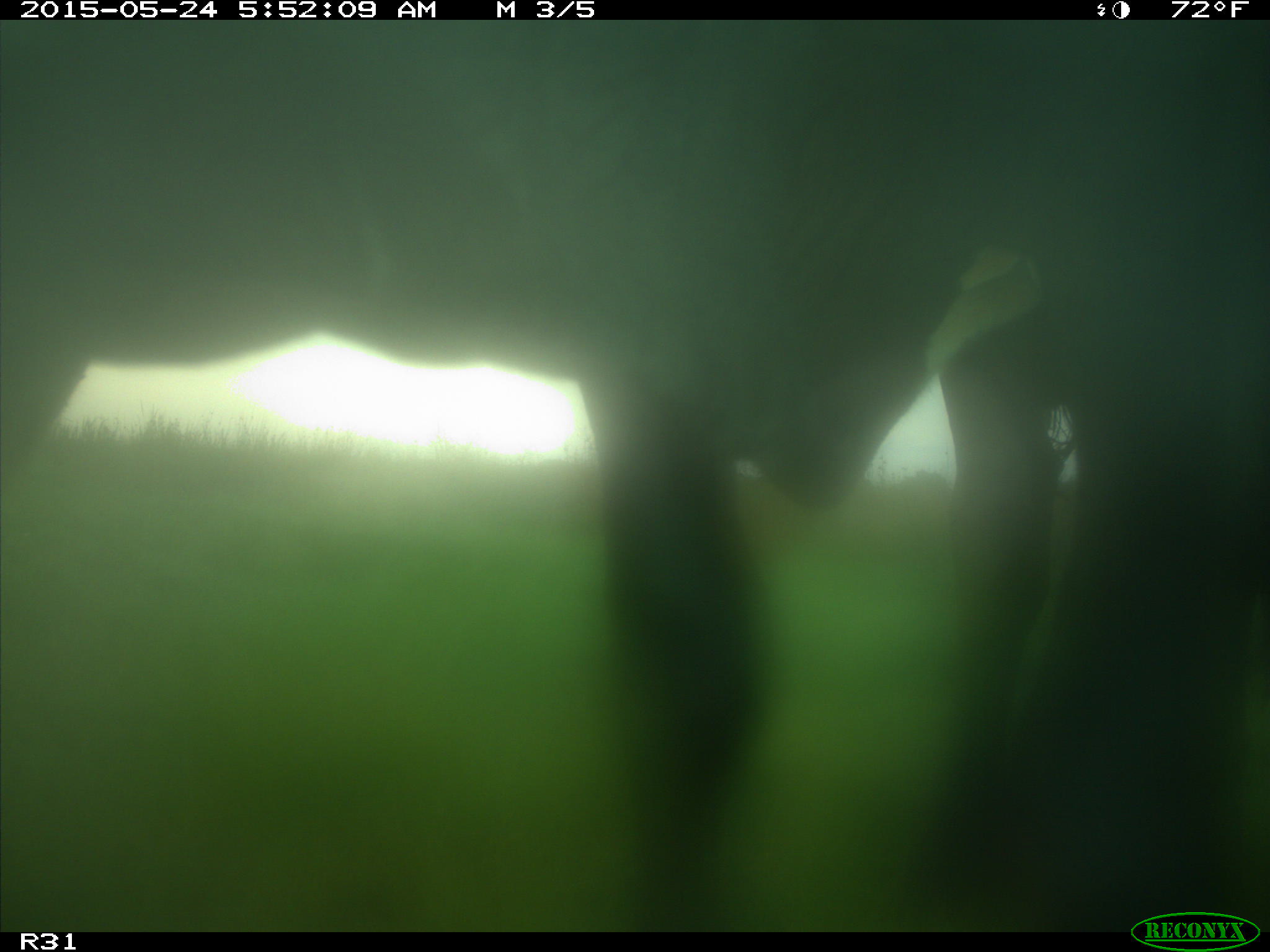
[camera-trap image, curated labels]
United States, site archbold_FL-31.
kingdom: Animalia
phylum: Chordata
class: Mammalia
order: Artiodactyla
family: Bovidae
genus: Bos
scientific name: Bos taurus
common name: domestic cow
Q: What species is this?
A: Bos taurus (domestic cow).